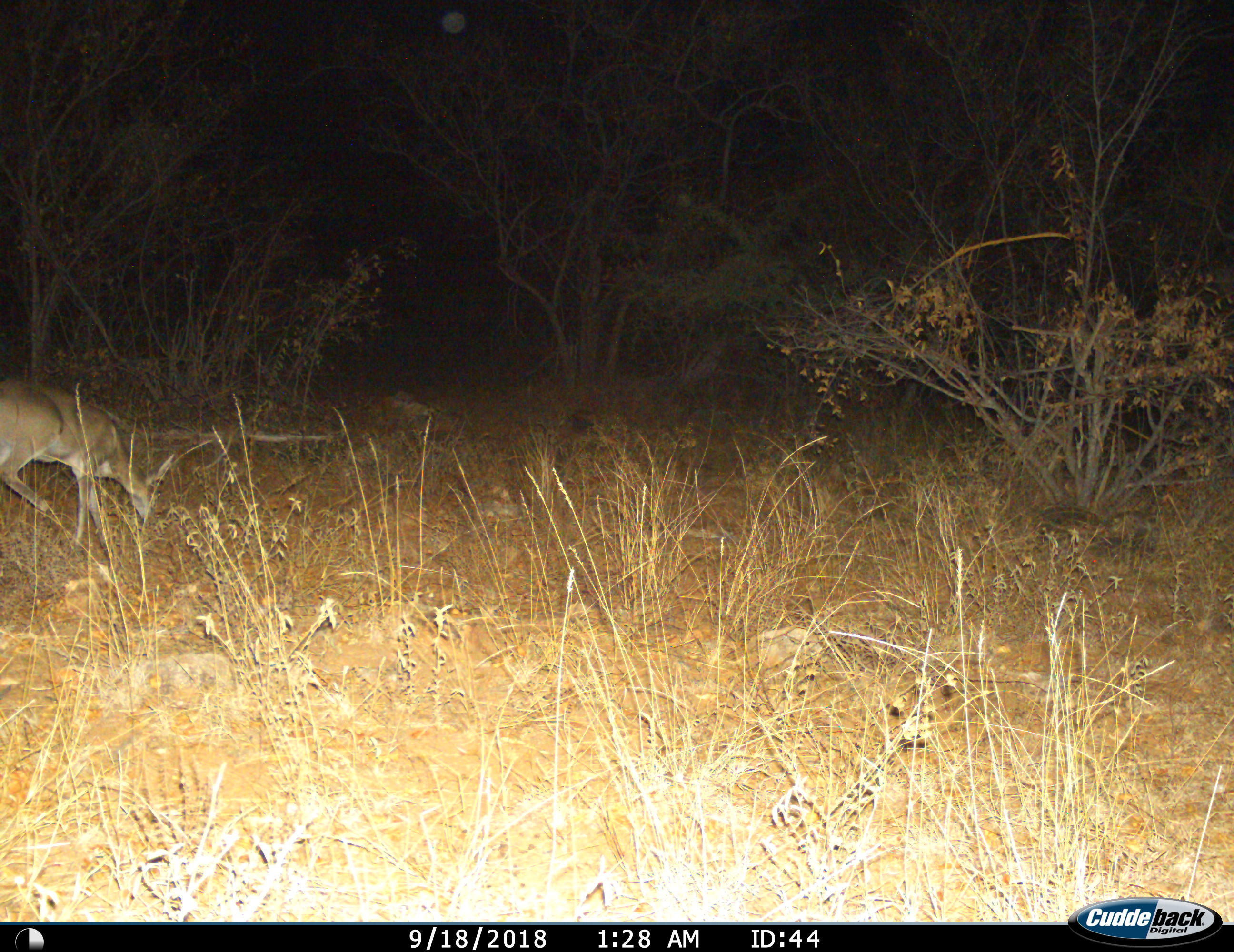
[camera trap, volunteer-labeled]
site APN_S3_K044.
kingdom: Animalia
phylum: Chordata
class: Mammalia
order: Artiodactyla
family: Bovidae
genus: Sylvicapra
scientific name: Sylvicapra grimmia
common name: common duiker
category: duikercommongrey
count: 1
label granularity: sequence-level